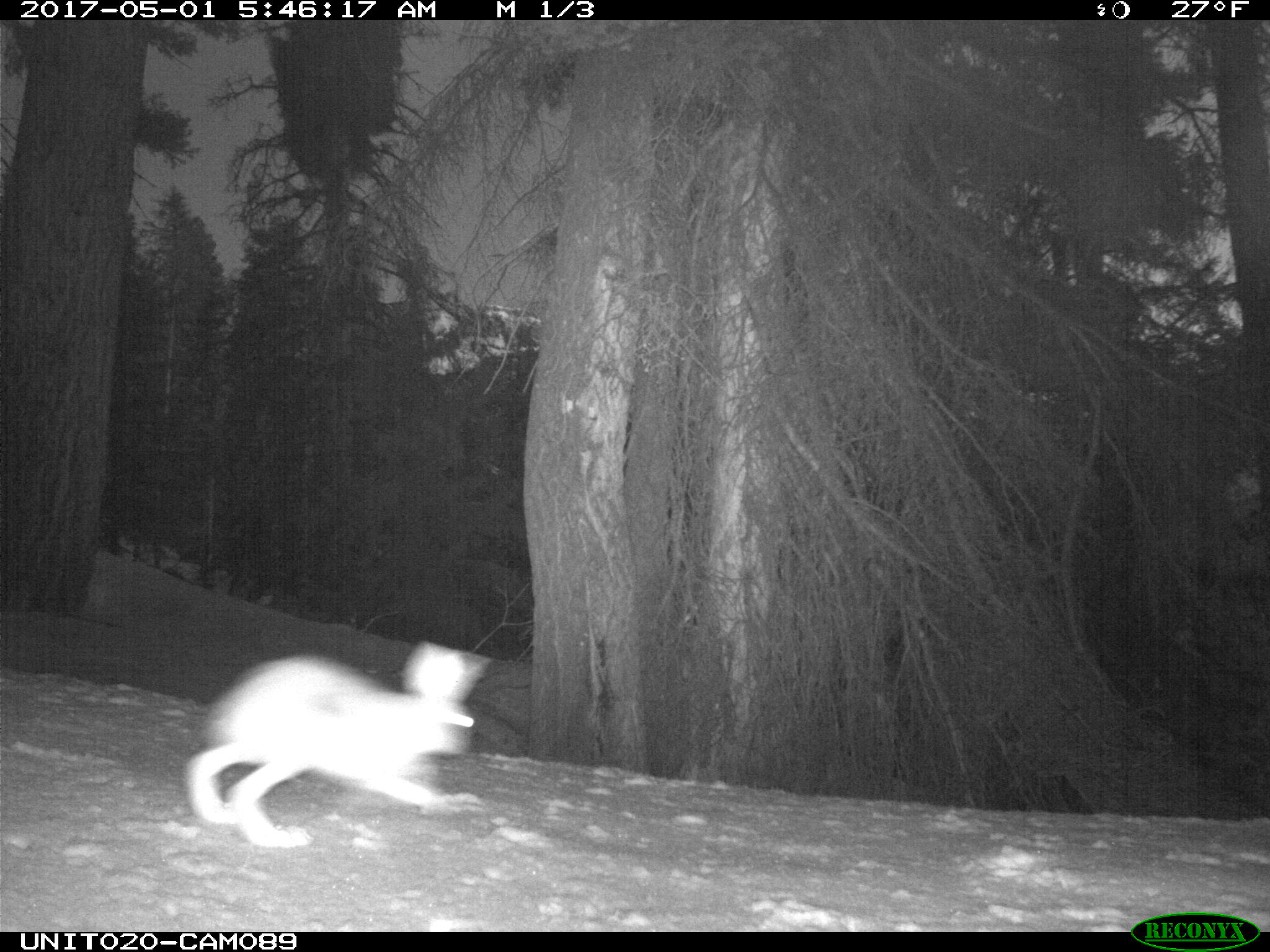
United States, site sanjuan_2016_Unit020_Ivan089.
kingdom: Animalia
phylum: Chordata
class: Mammalia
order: Lagomorpha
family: Leporidae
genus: Lepus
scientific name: Lepus americanus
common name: snowshoe hare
Lepus americanus (snowshoe hare).